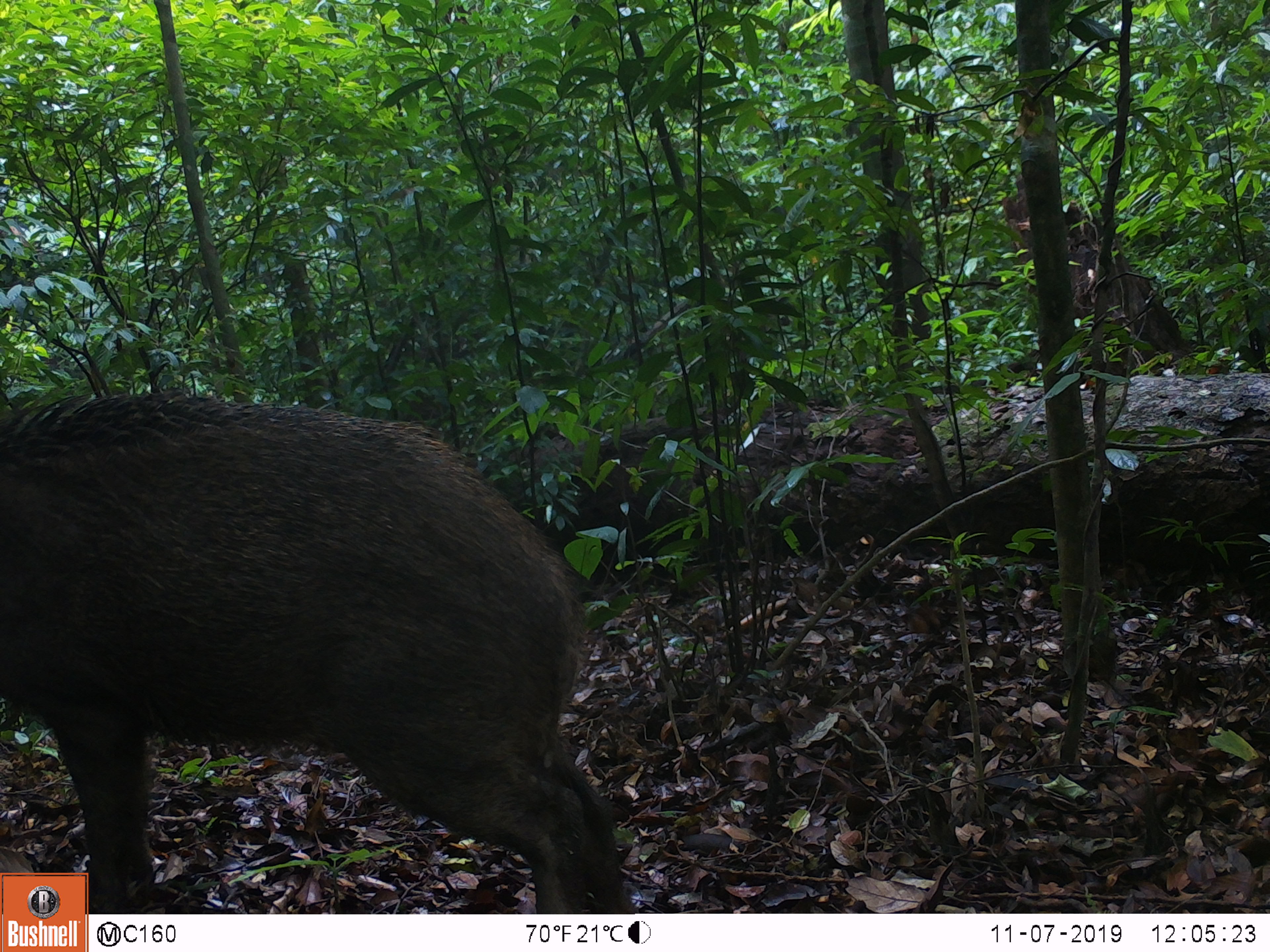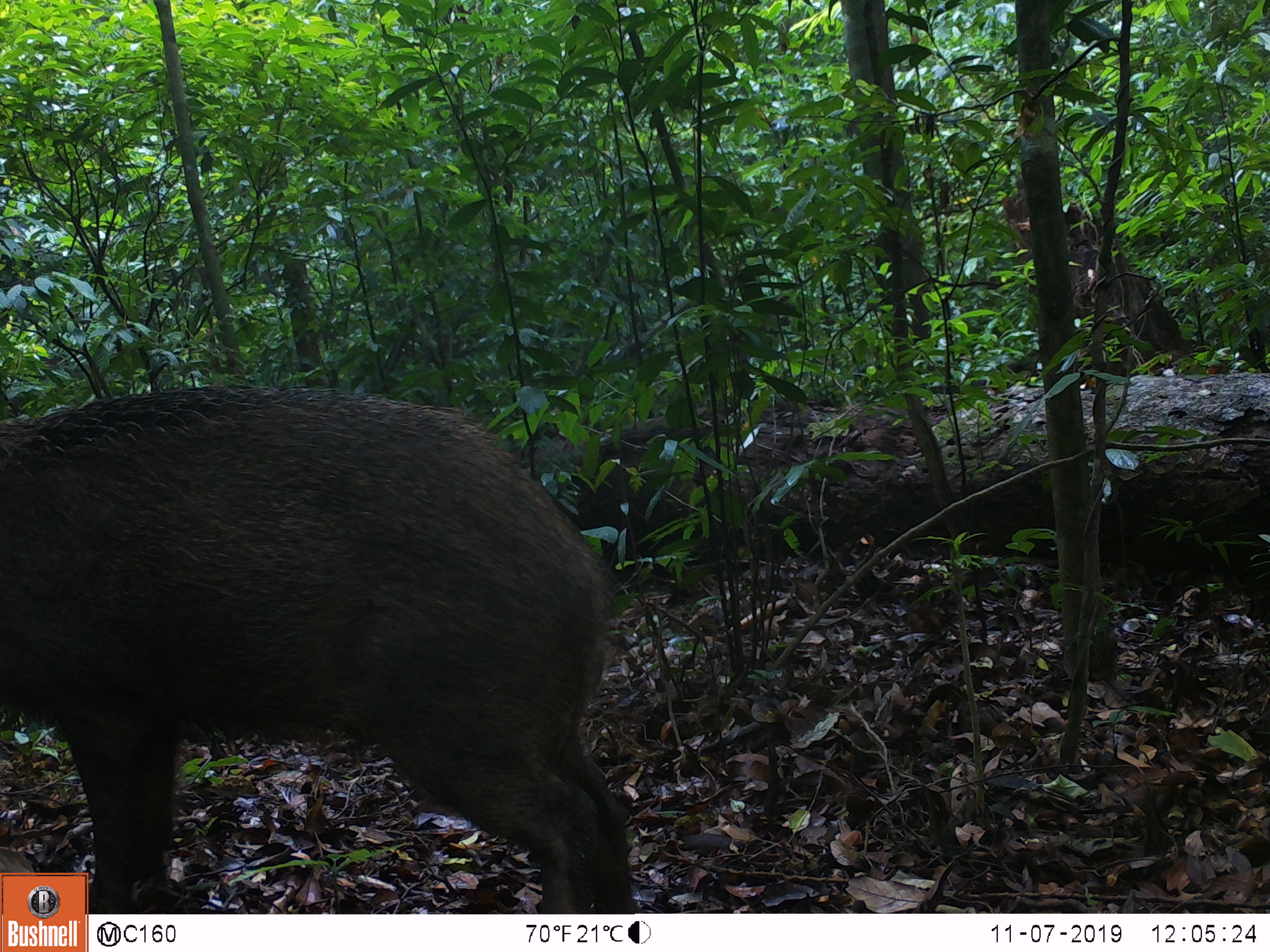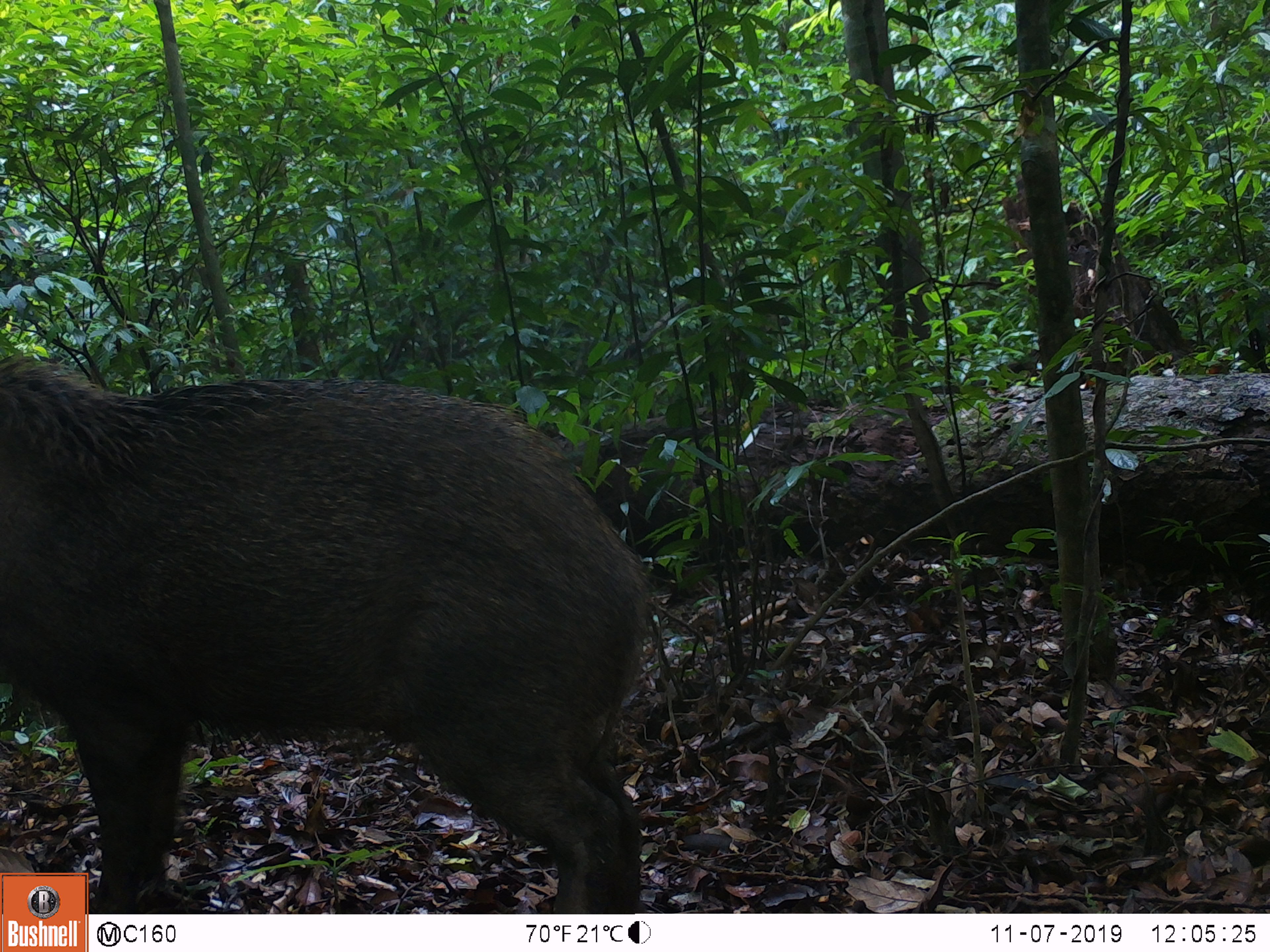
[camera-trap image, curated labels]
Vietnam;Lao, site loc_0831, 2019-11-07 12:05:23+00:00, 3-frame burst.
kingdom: Animalia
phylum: Chordata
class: Mammalia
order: Artiodactyla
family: Suidae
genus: Sus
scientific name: Sus scrofa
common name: eurasian wild pig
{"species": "eurasian wild pig (Sus scrofa)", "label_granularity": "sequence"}